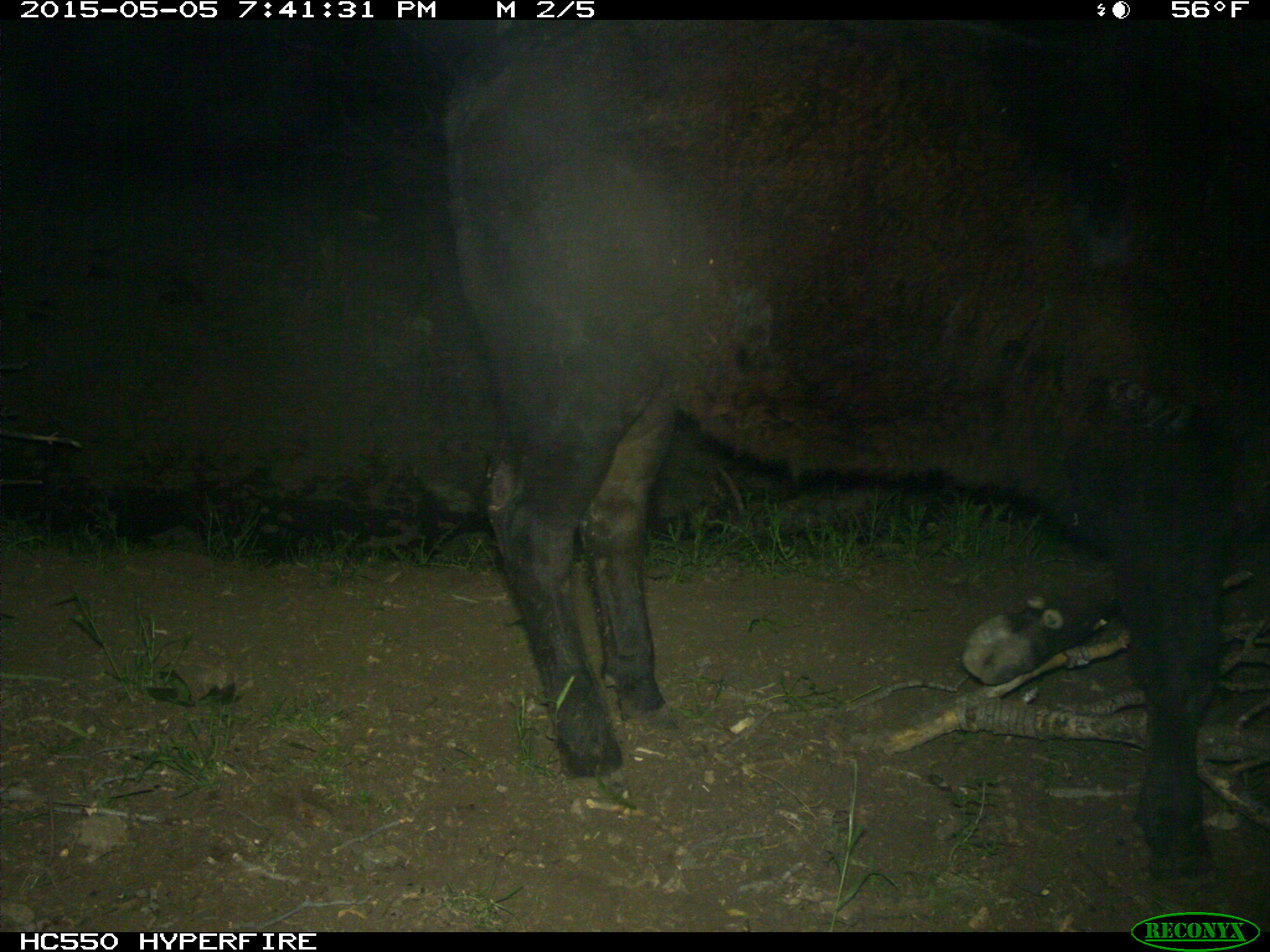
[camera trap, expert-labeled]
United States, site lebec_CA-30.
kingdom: Animalia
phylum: Chordata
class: Mammalia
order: Artiodactyla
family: Bovidae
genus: Bos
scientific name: Bos taurus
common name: domestic cow